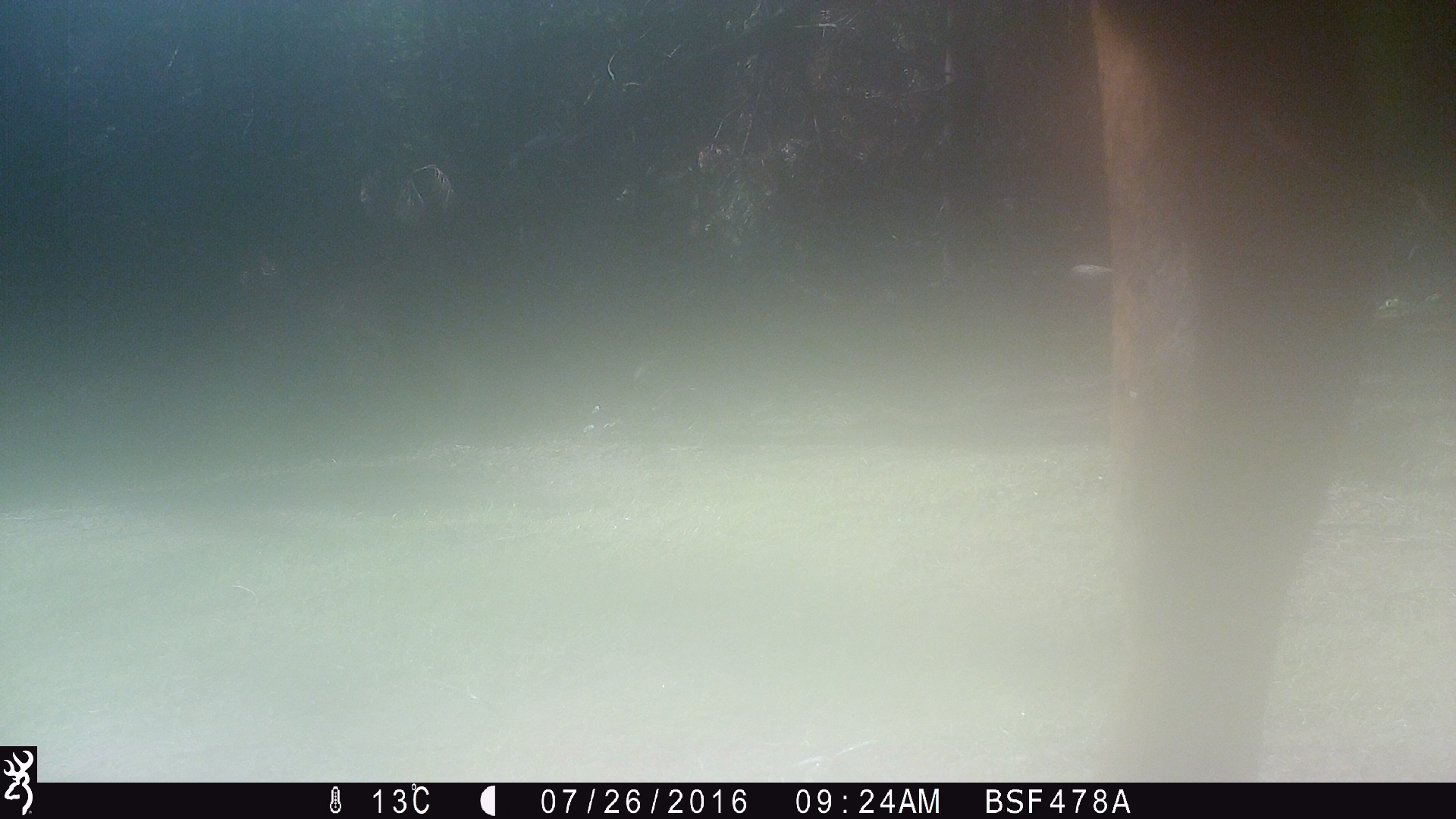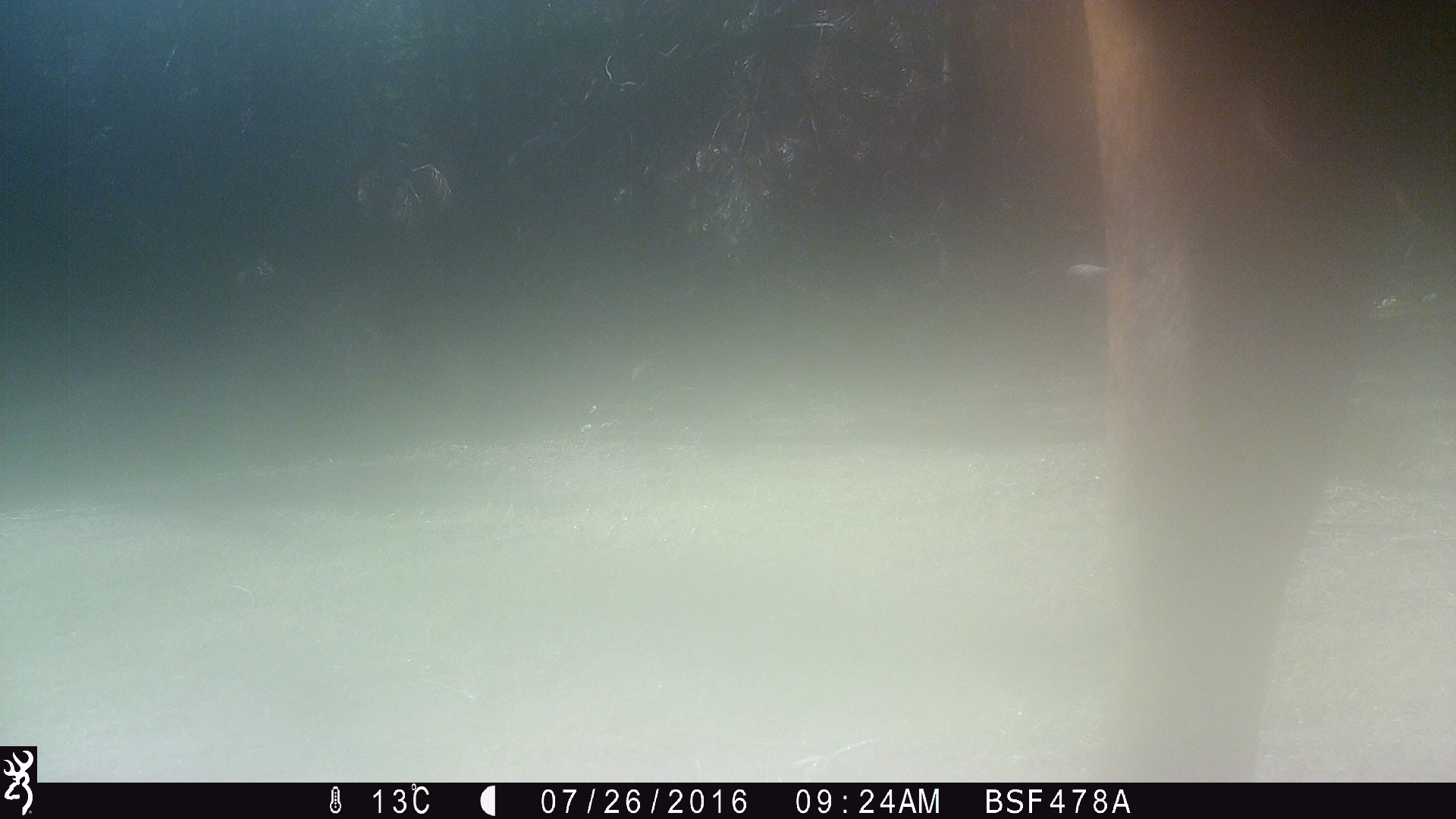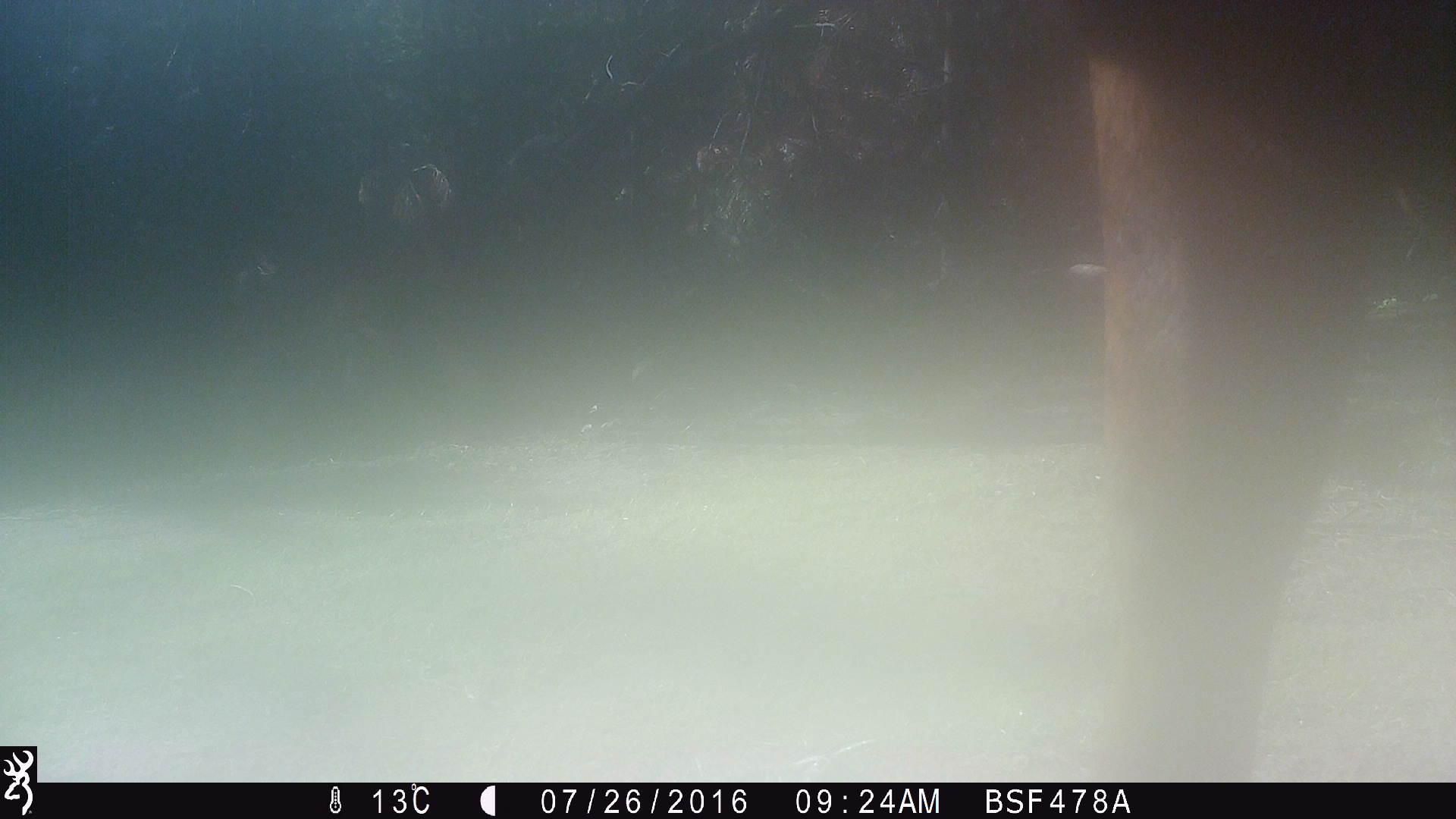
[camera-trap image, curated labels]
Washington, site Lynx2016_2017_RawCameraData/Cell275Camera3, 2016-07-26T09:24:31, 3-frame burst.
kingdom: Animalia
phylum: Chordata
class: Mammalia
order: Artiodactyla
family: Bovidae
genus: Bos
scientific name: Bos taurus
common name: domestic cattle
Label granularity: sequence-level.